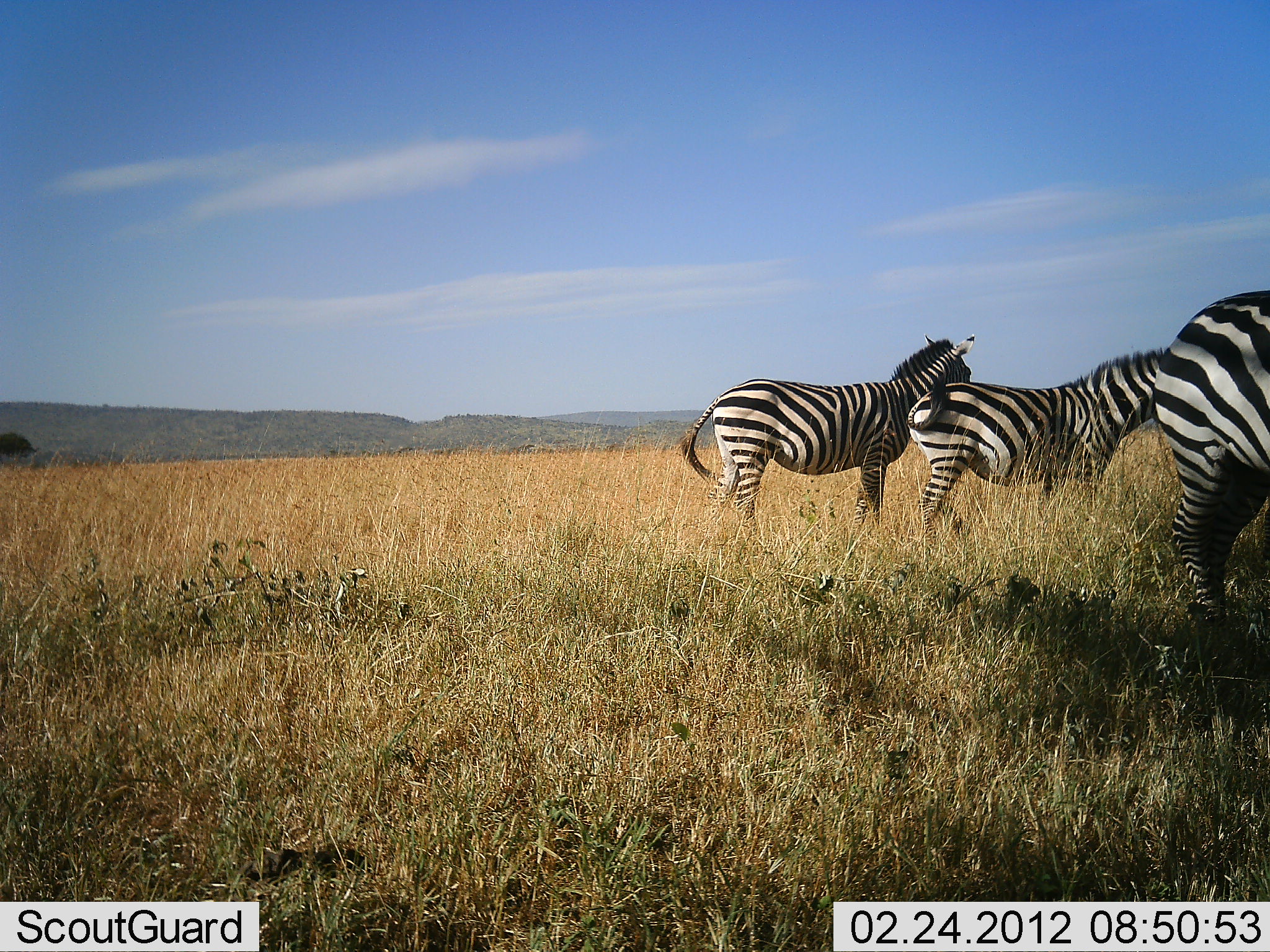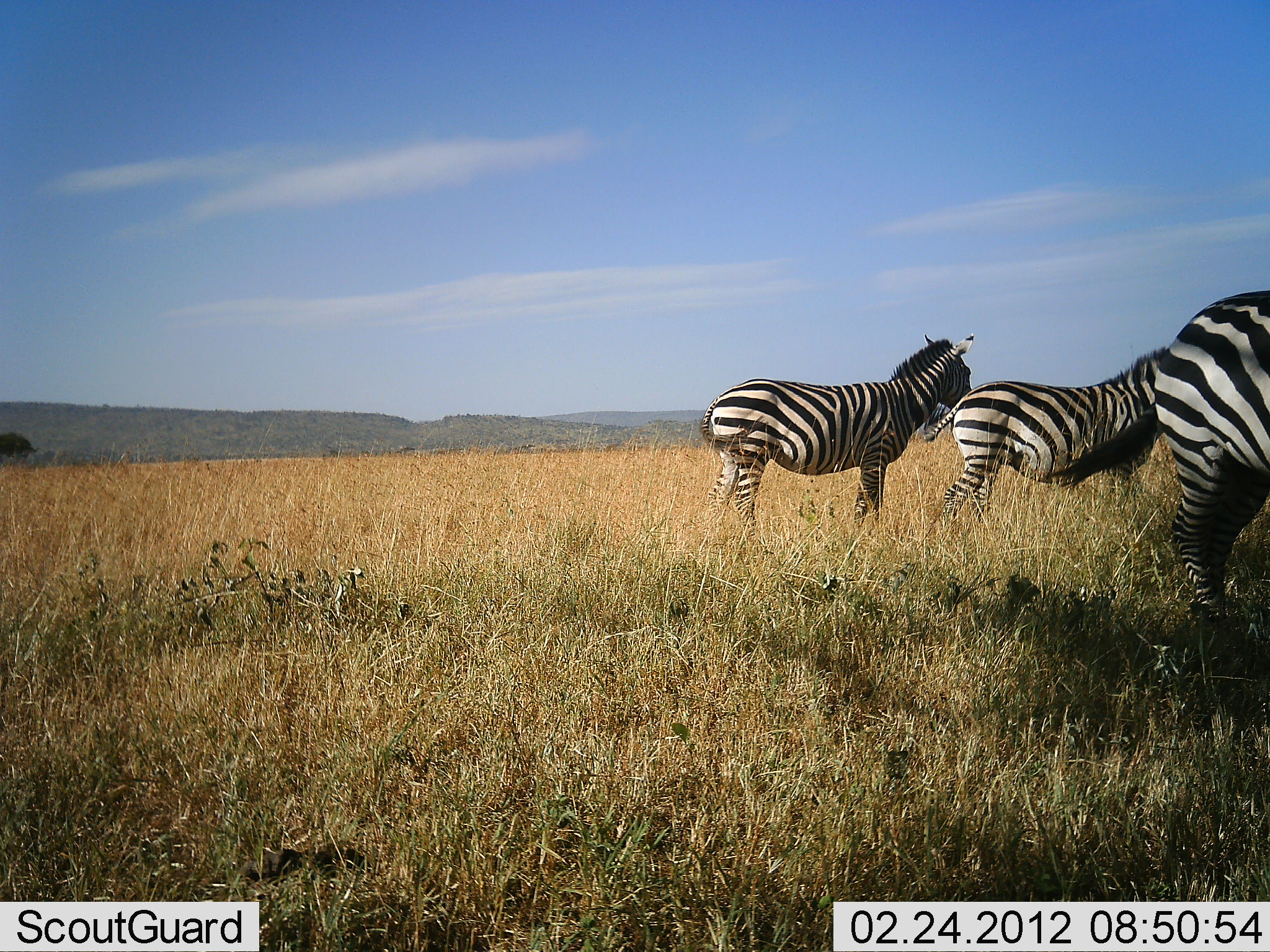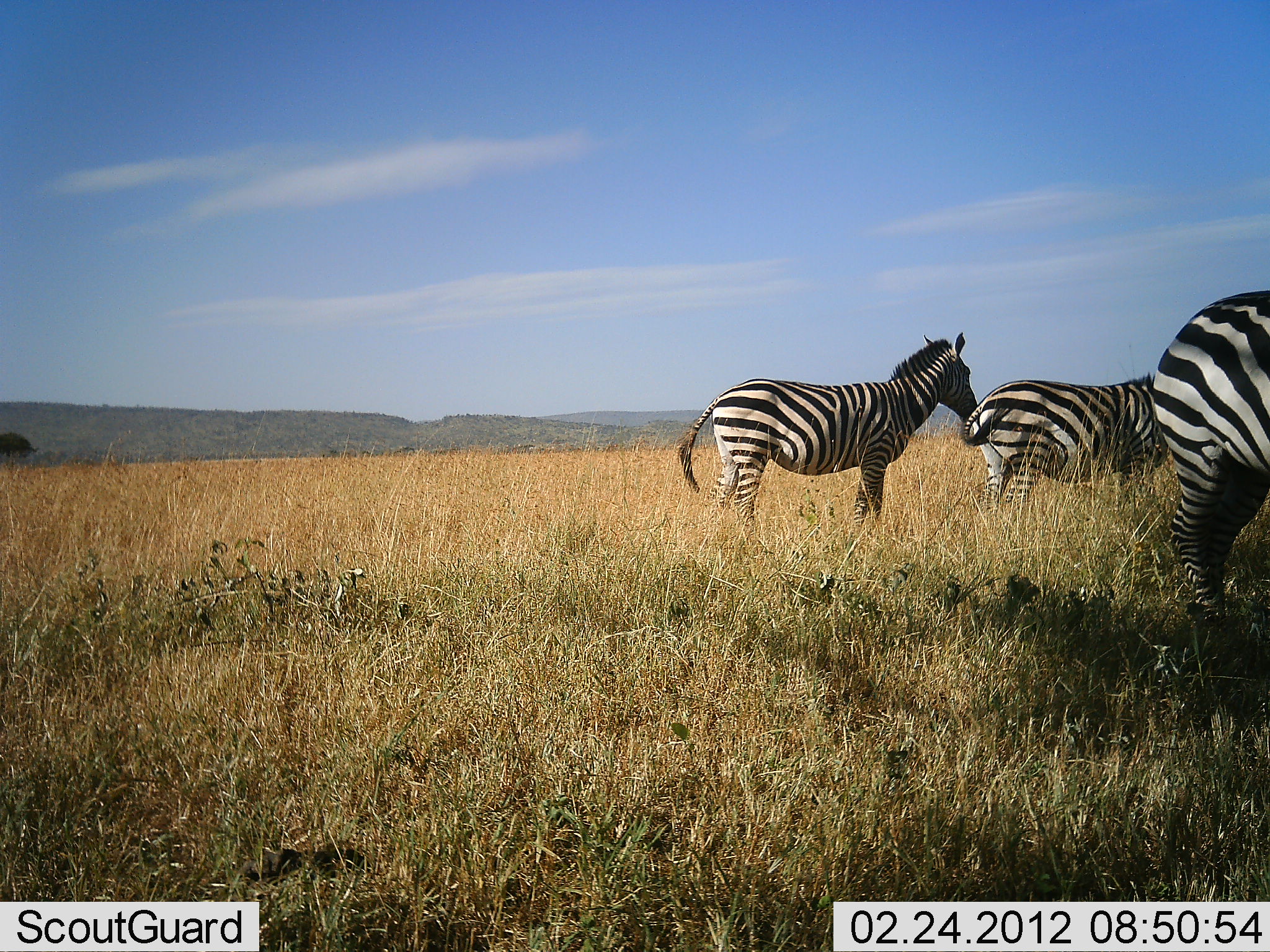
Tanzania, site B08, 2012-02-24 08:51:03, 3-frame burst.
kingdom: Animalia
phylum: Chordata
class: Mammalia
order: Perissodactyla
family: Equidae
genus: Equus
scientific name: Equus quagga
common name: plains zebra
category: zebra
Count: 3.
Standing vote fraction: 88%.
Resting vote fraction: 6%.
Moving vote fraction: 59%.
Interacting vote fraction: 0%.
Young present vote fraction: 0%.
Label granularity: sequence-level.